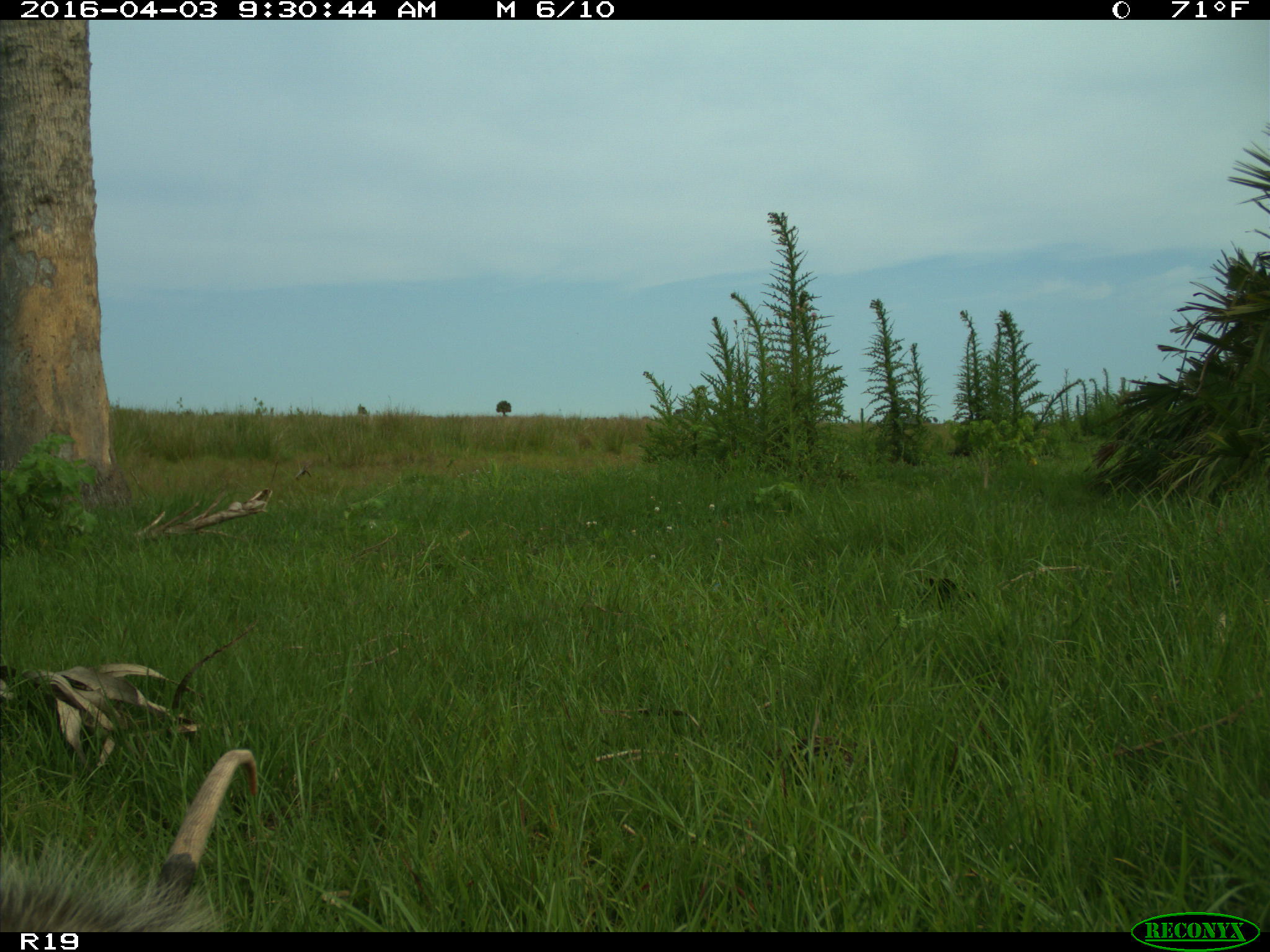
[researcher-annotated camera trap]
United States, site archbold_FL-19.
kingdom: Animalia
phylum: Chordata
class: Mammalia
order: Didelphimorphia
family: Didelphidae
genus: Didelphis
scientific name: Didelphis virginiana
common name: virginia opossum